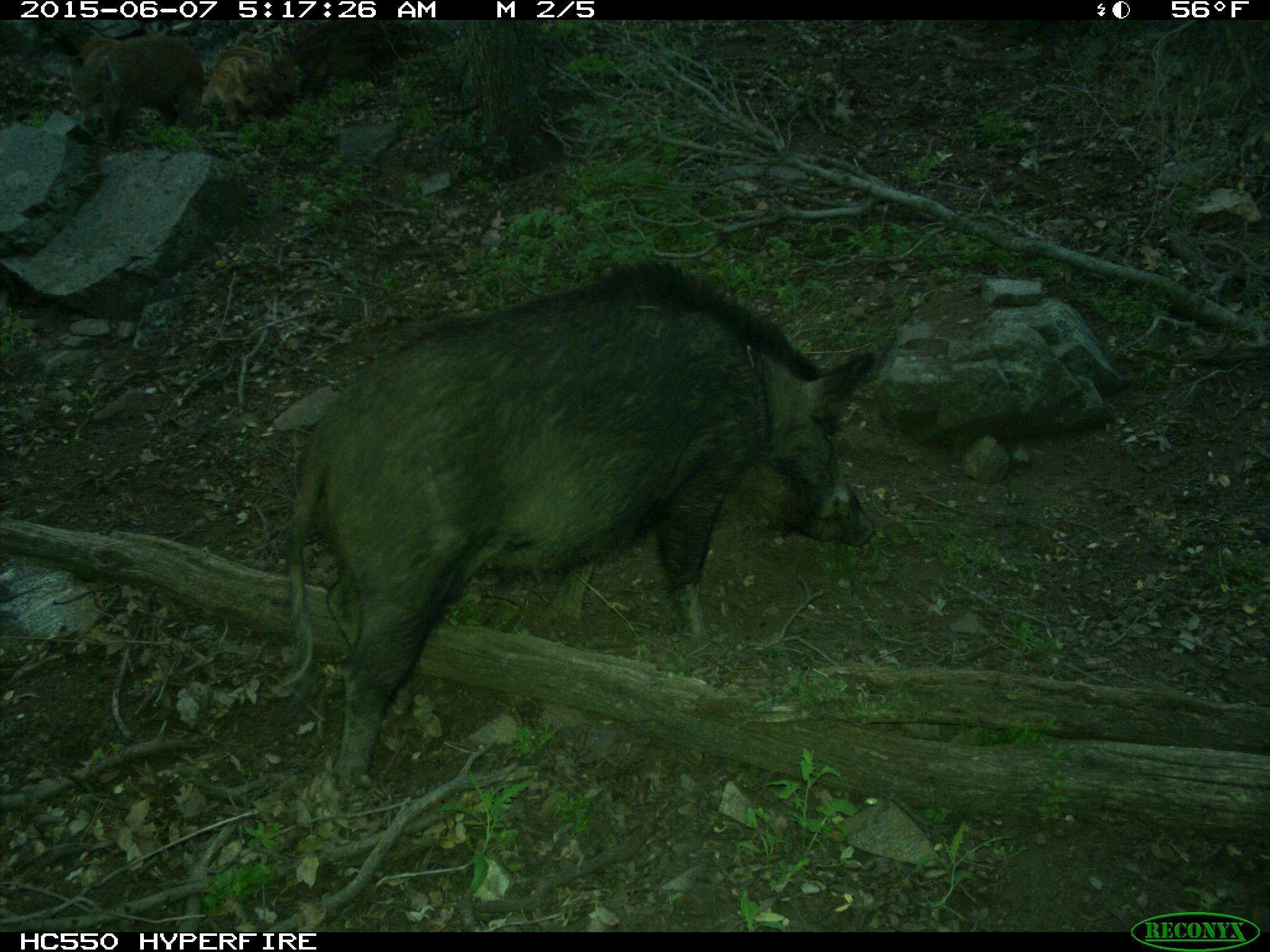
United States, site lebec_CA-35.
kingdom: Animalia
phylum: Chordata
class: Mammalia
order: Artiodactyla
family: Suidae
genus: Sus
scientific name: Sus scrofa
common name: wild boar